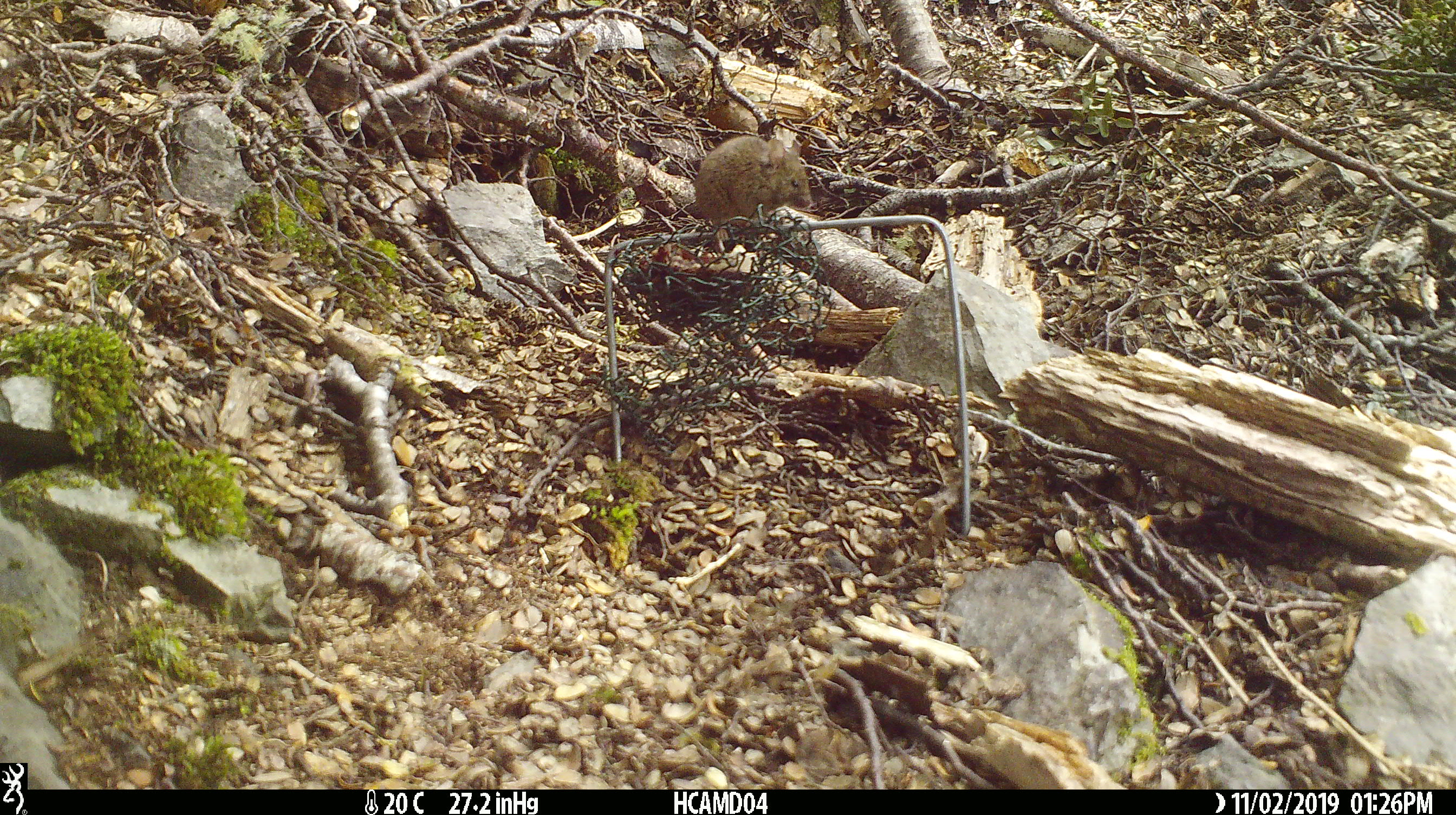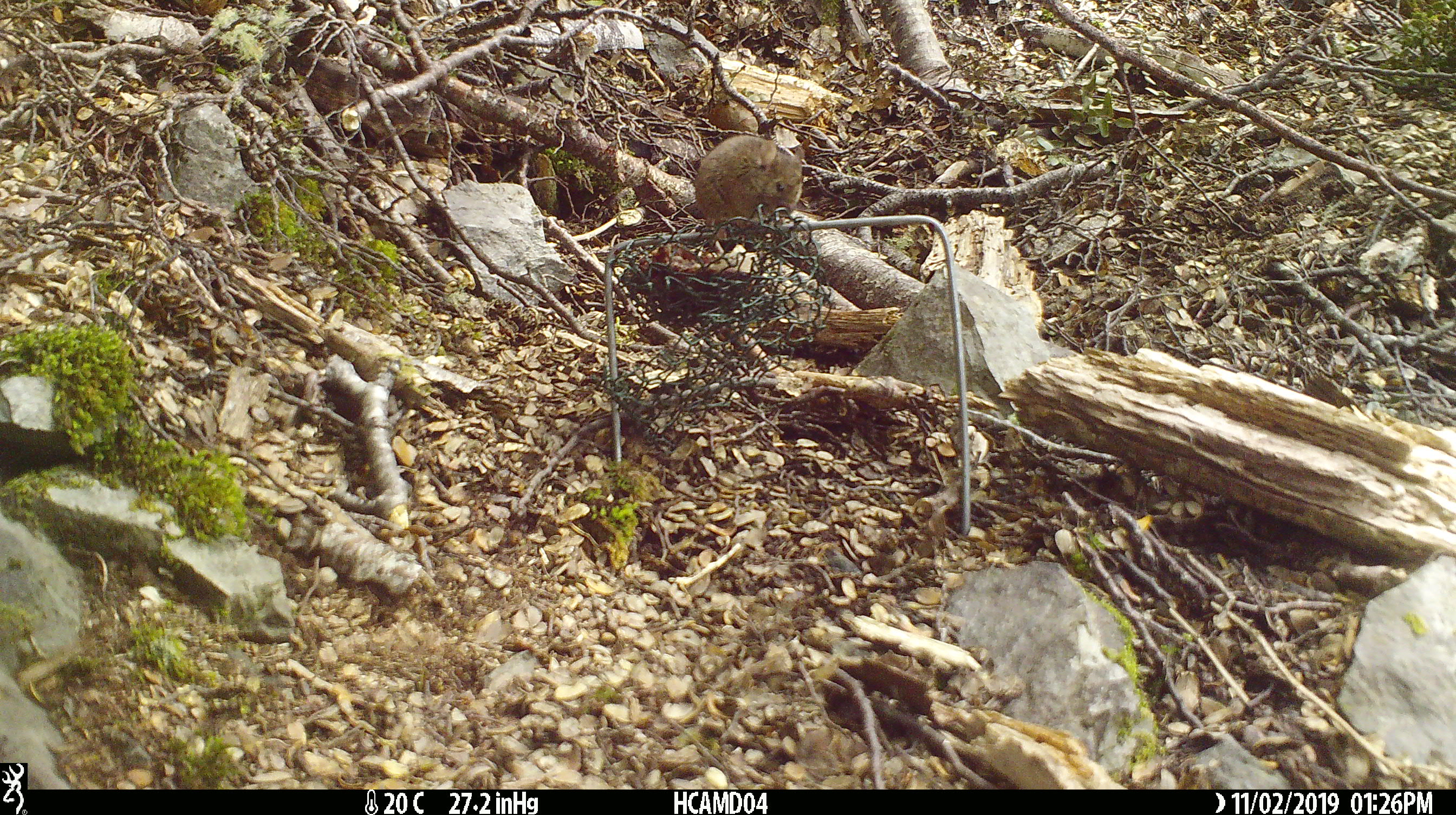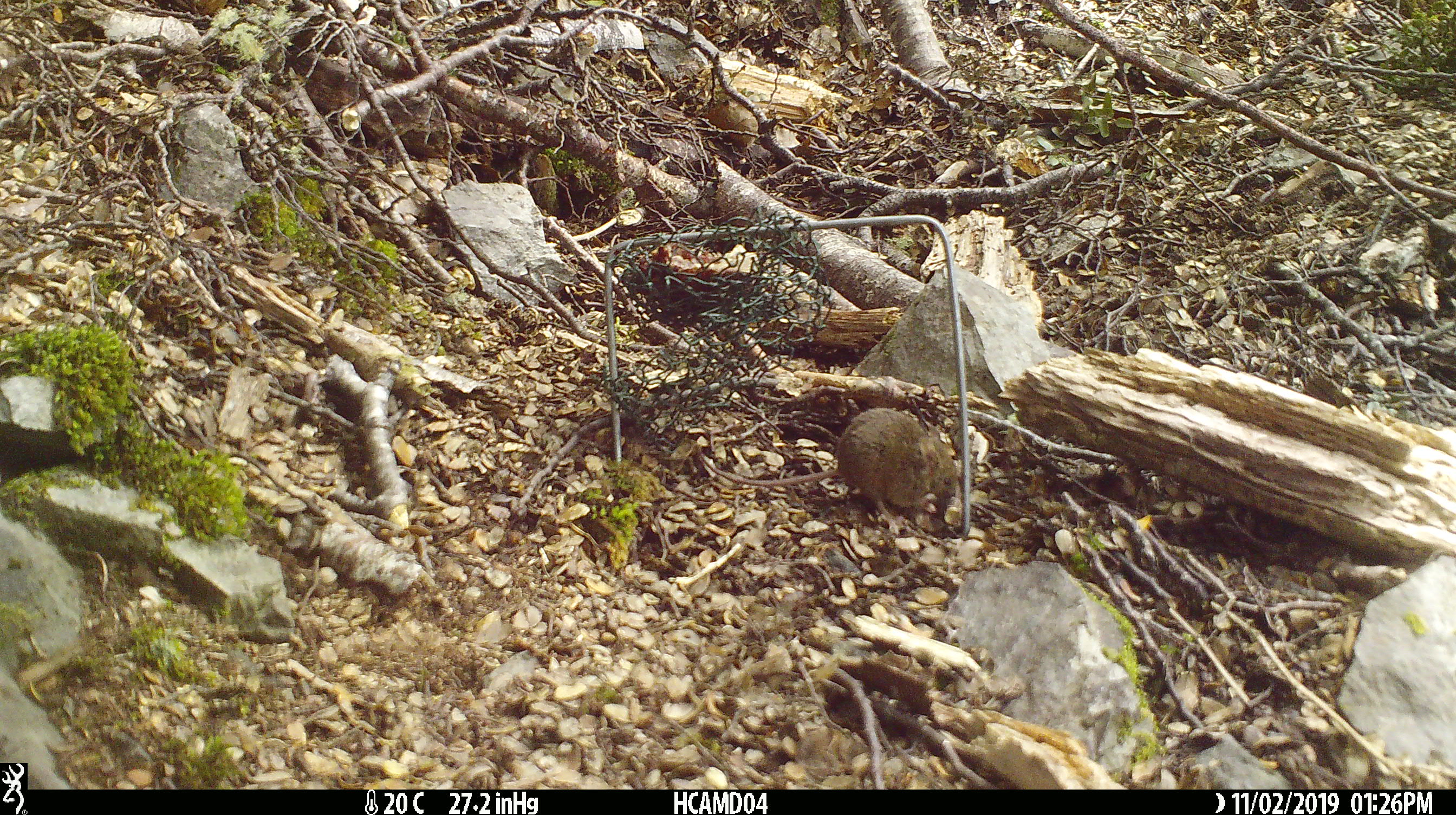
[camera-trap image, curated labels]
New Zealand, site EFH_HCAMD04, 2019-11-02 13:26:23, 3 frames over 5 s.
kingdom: Animalia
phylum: Chordata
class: Mammalia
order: Rodentia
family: Muridae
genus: Mus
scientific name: Mus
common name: mouse